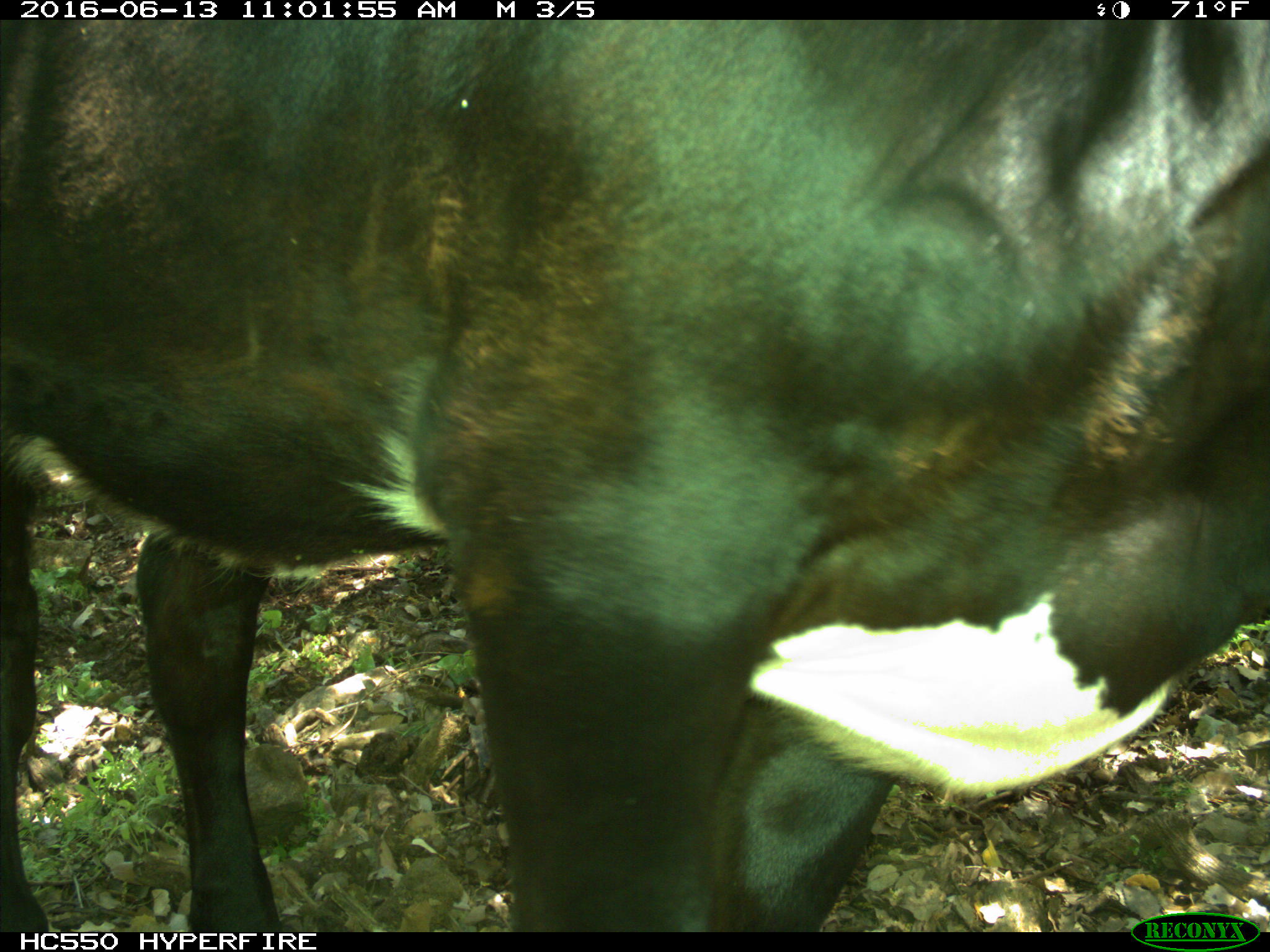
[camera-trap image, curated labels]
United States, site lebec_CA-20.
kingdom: Animalia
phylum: Chordata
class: Mammalia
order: Artiodactyla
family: Bovidae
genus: Bos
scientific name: Bos taurus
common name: domestic cow